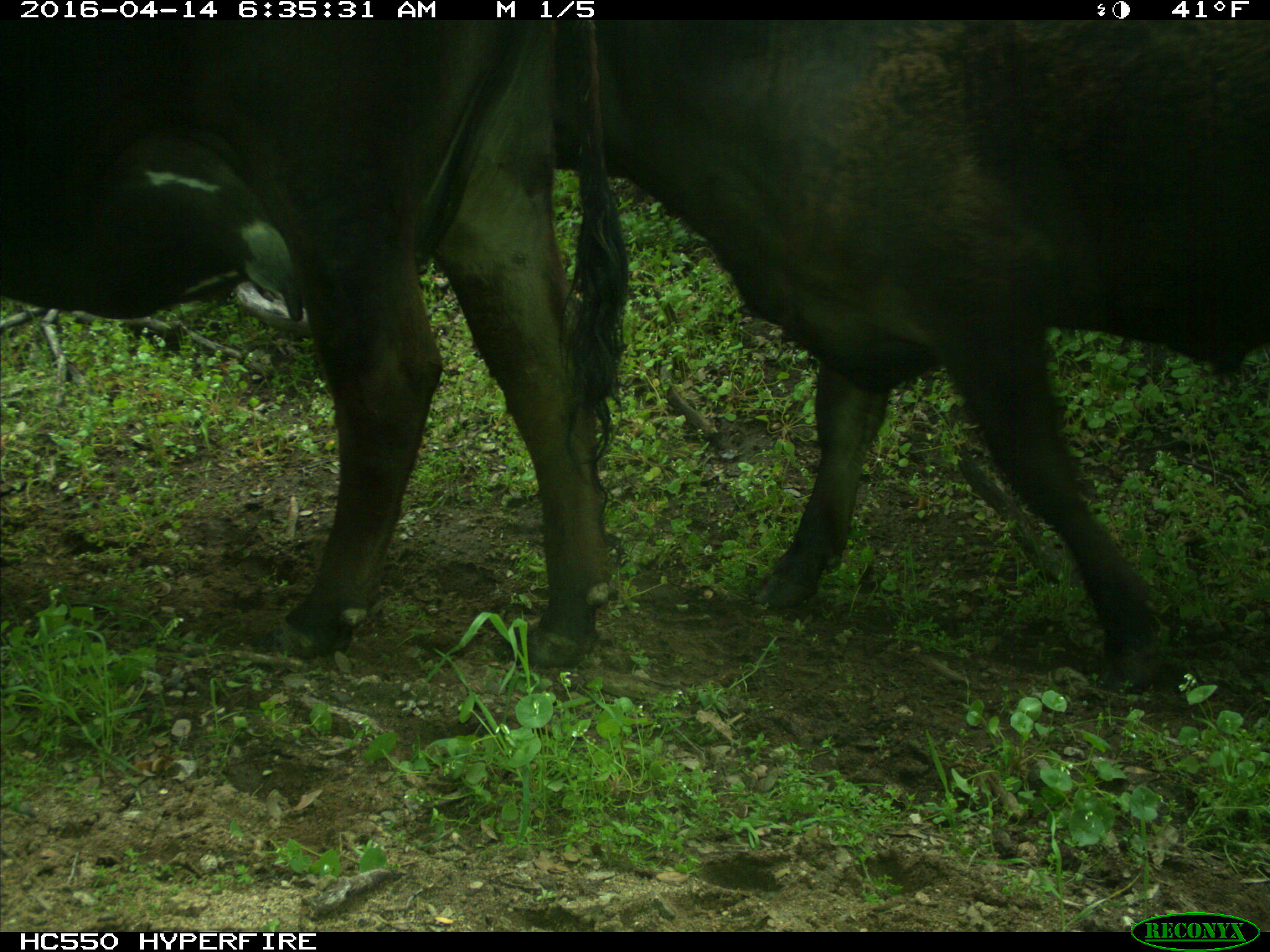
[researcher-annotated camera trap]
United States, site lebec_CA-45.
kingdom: Animalia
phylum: Chordata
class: Mammalia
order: Artiodactyla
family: Bovidae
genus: Bos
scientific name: Bos taurus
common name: domestic cow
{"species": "Bos taurus (domestic cow)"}